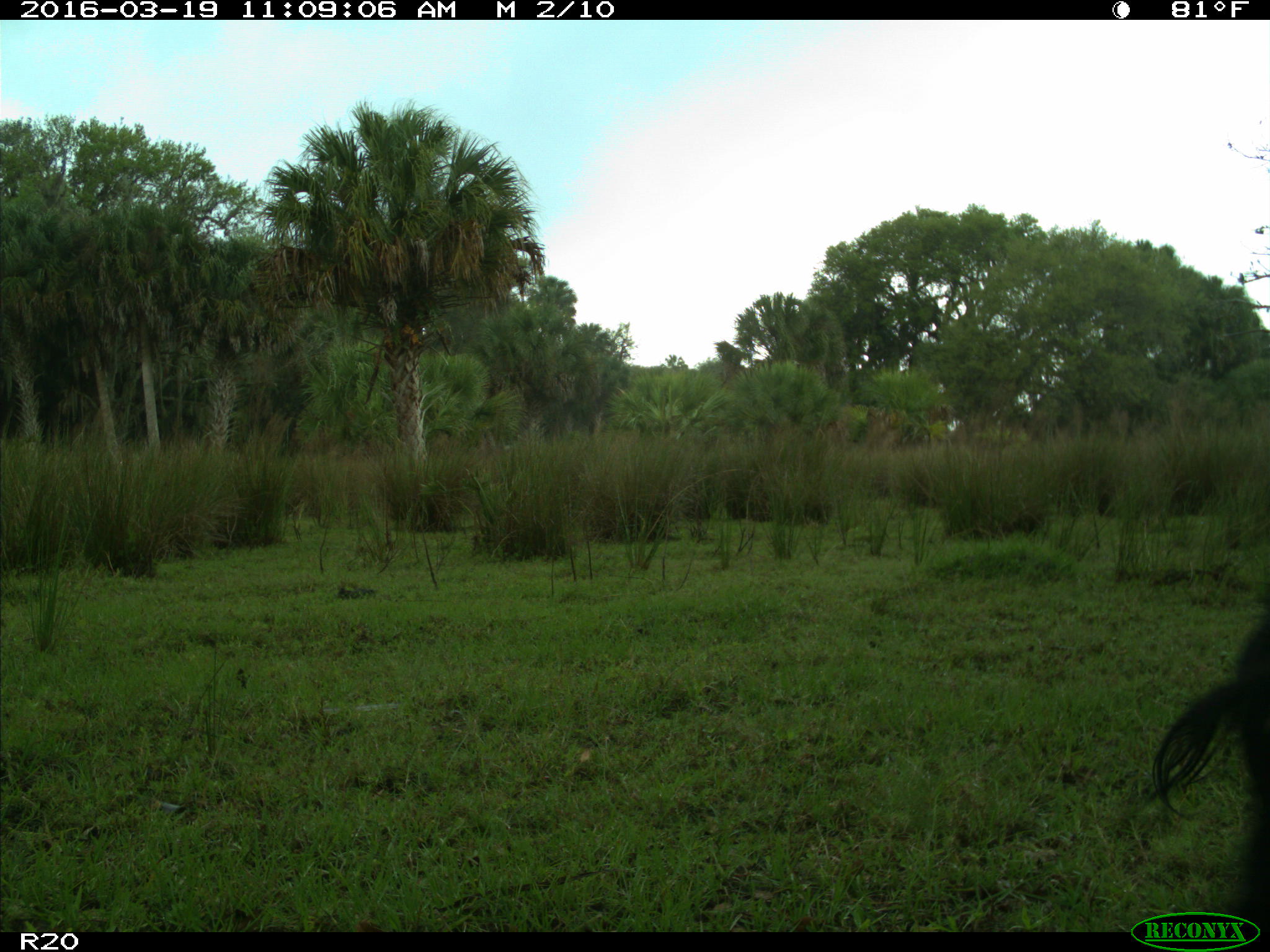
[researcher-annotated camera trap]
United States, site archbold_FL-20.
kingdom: Animalia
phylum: Chordata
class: Mammalia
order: Artiodactyla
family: Suidae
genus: Sus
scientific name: Sus scrofa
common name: wild boar